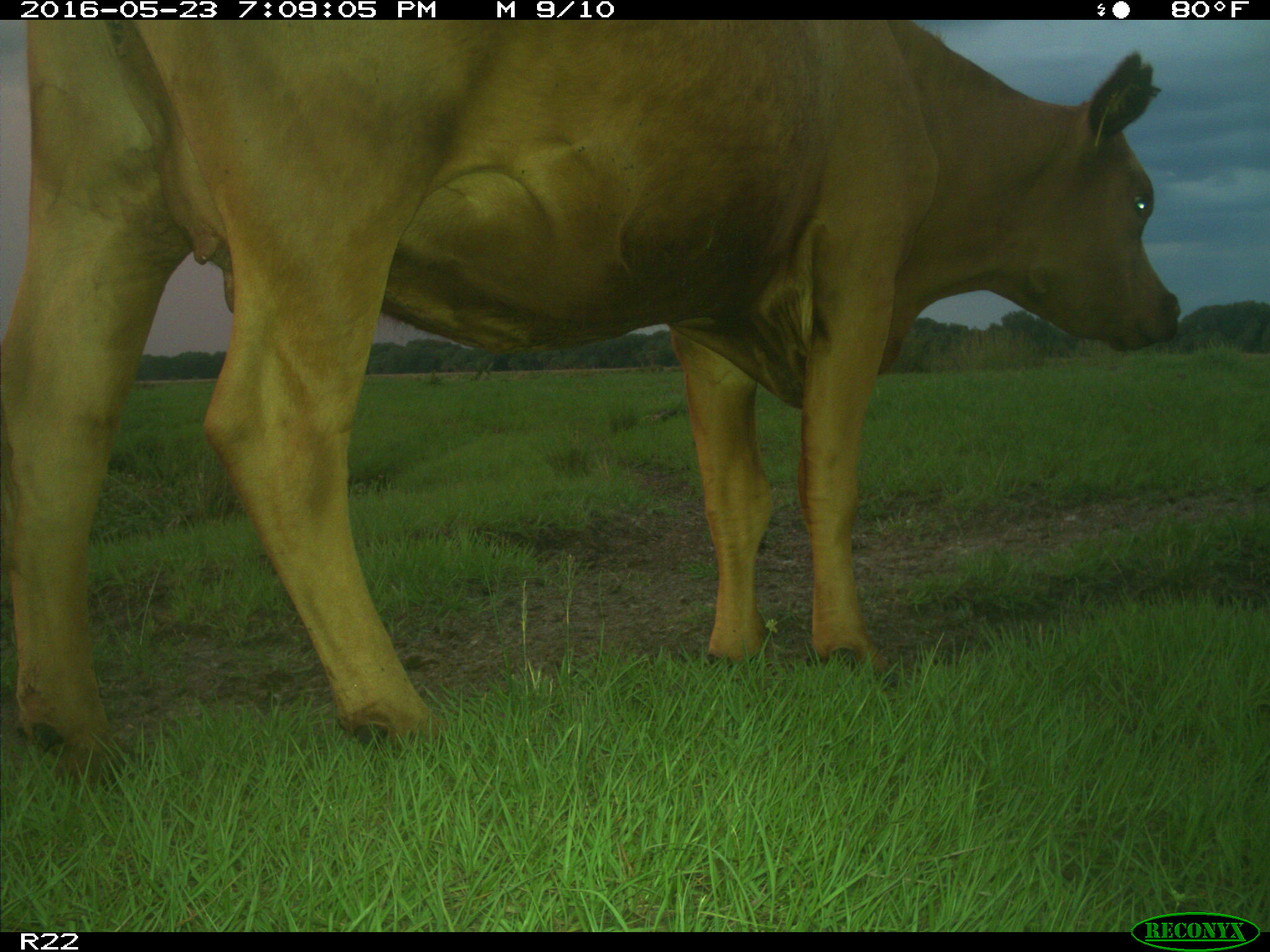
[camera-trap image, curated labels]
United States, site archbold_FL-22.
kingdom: Animalia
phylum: Chordata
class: Mammalia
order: Artiodactyla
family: Bovidae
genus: Bos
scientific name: Bos taurus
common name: domestic cow